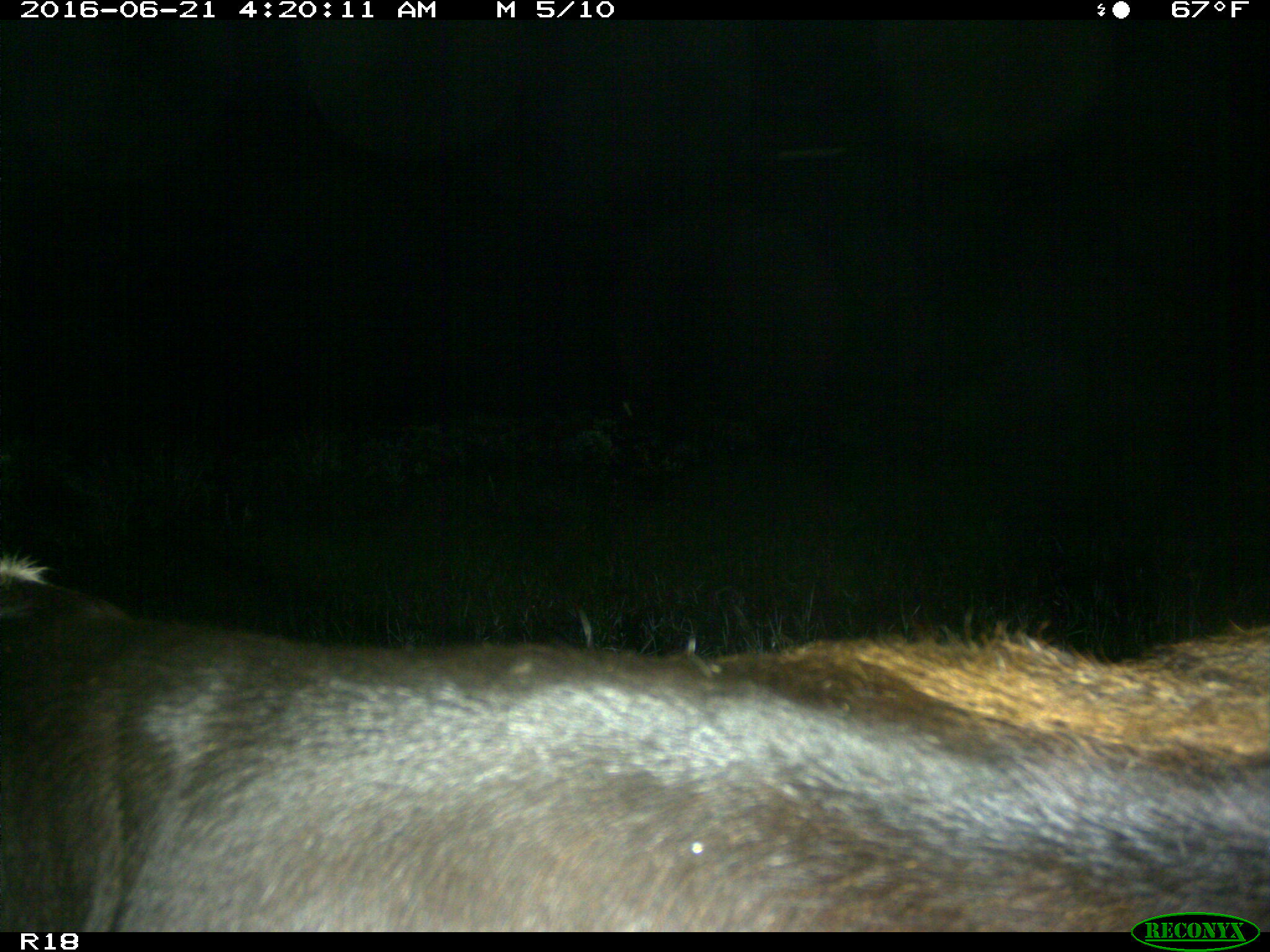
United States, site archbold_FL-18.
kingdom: Animalia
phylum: Chordata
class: Mammalia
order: Artiodactyla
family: Bovidae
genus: Bos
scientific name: Bos taurus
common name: domestic cow